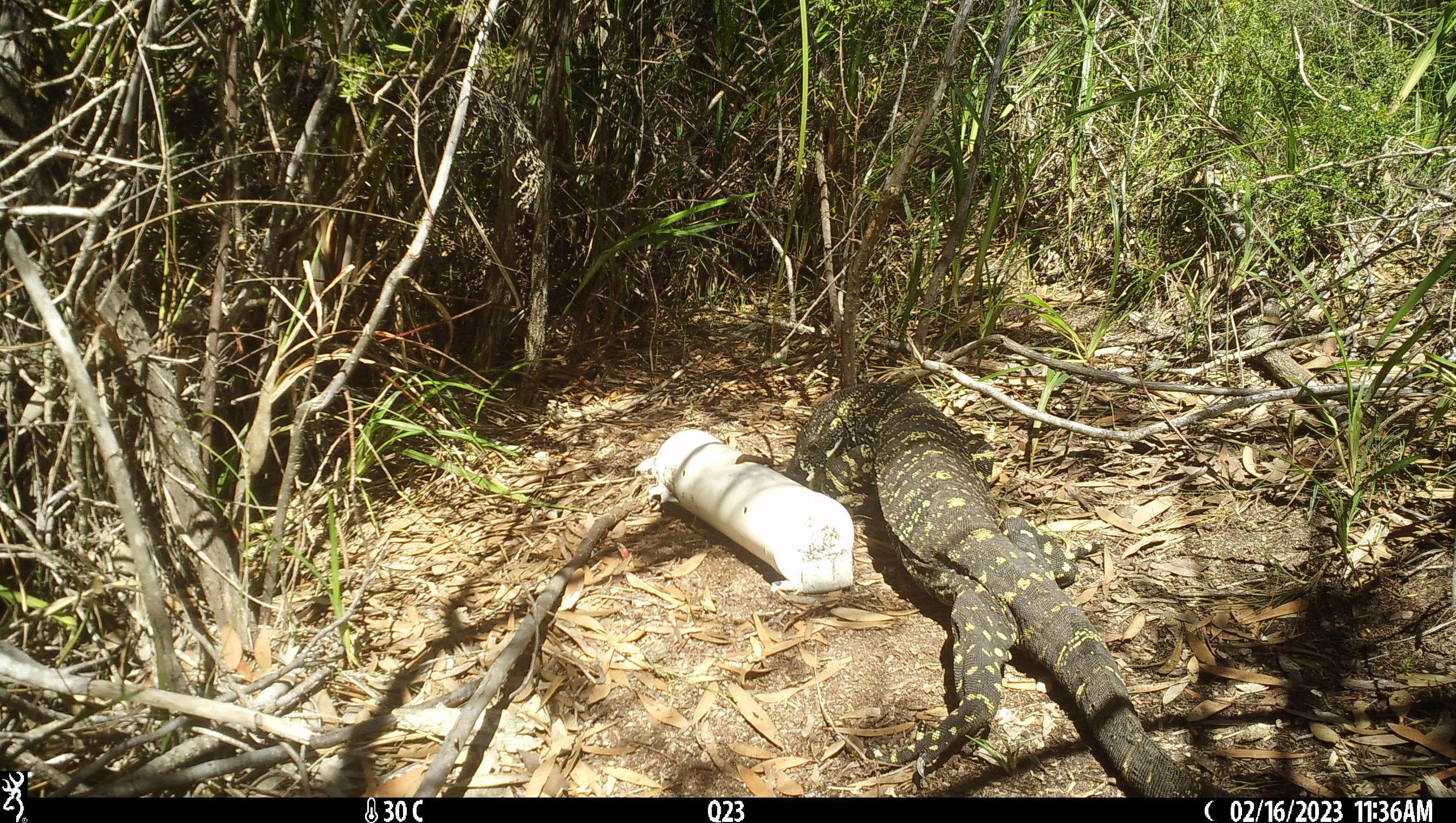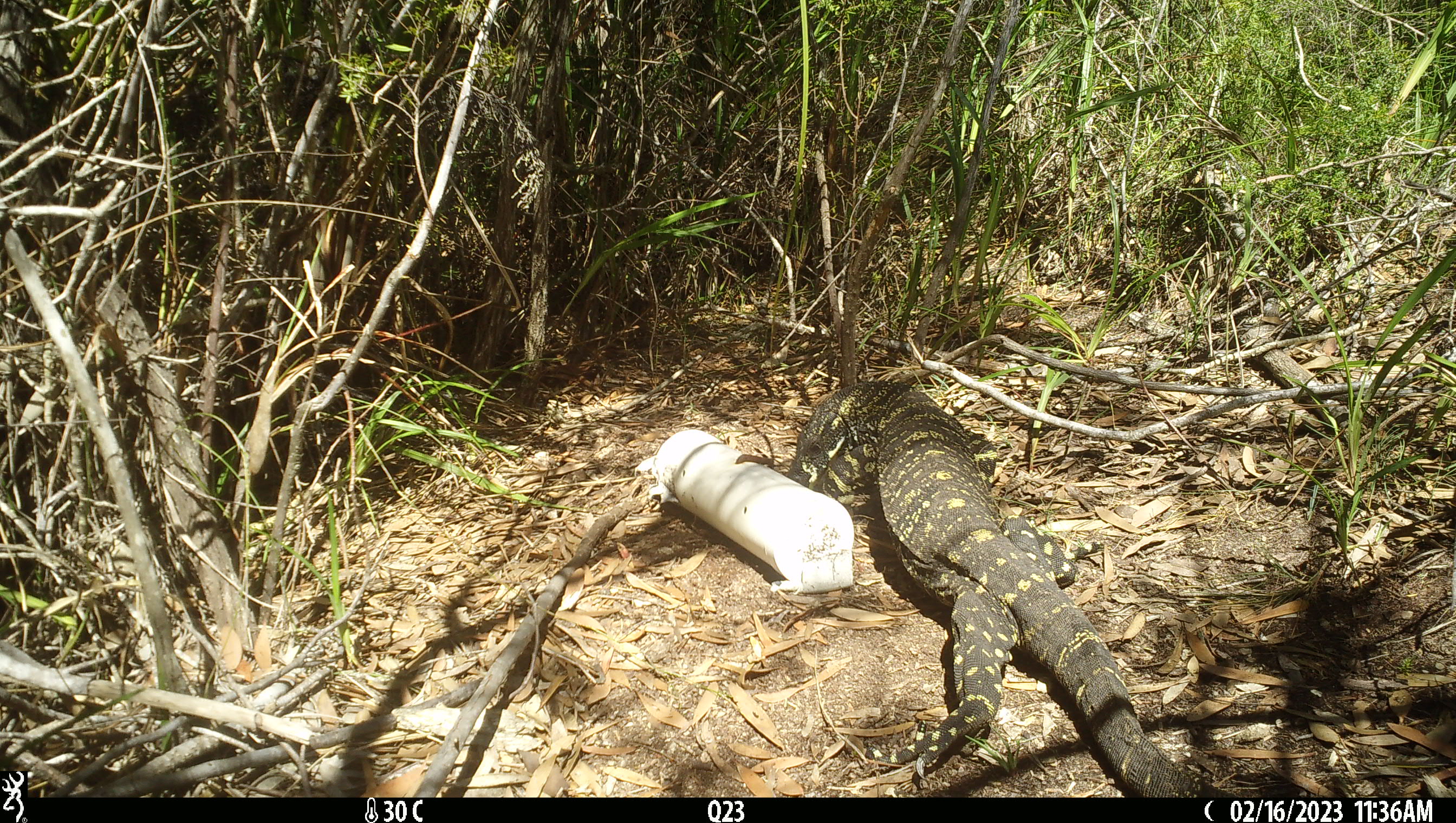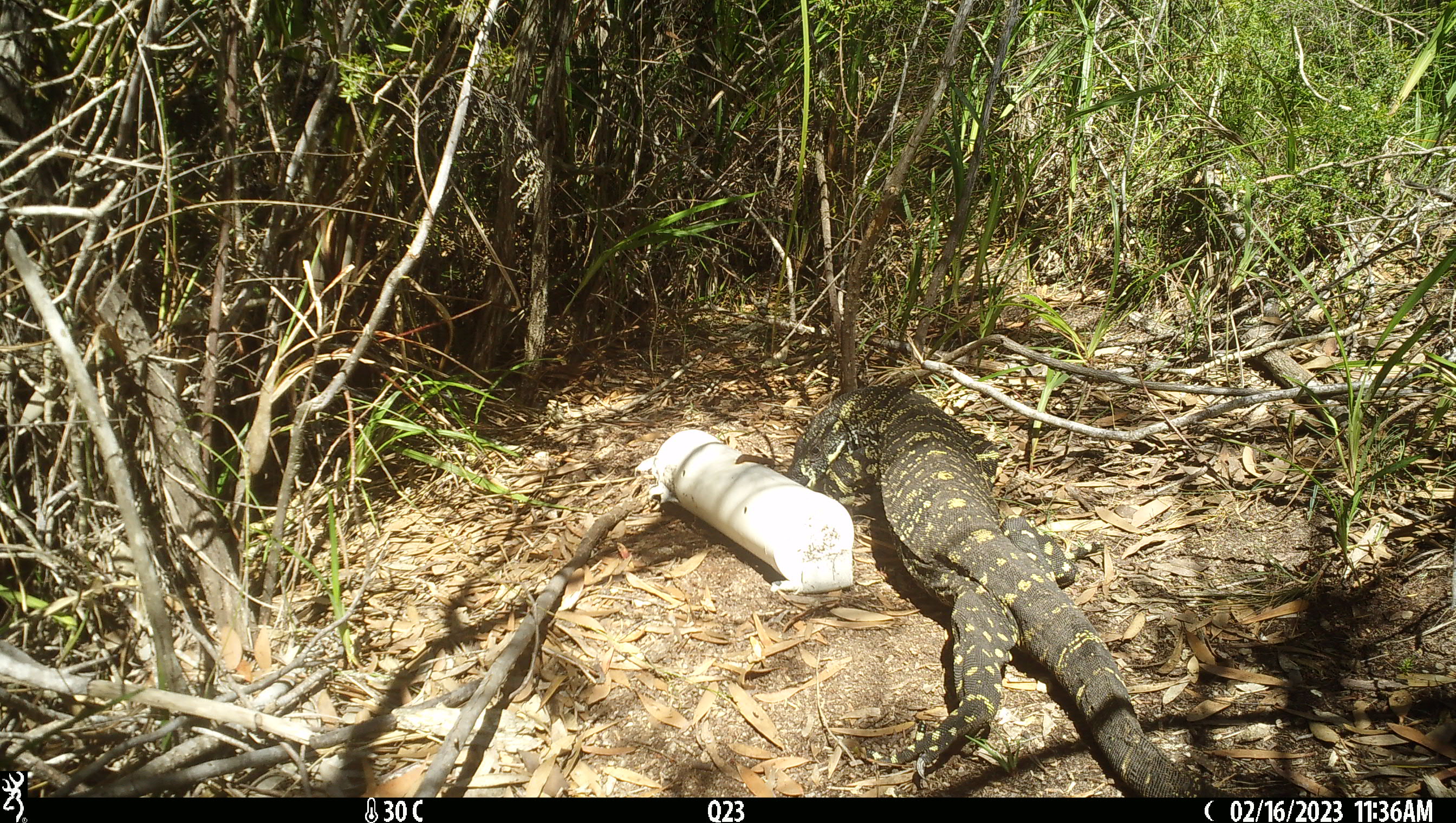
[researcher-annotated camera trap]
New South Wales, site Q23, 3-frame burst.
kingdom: Animalia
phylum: Chordata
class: Reptilia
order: Squamata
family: Varanidae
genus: Varanus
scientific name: Varanus varius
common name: lace monitor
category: goanna